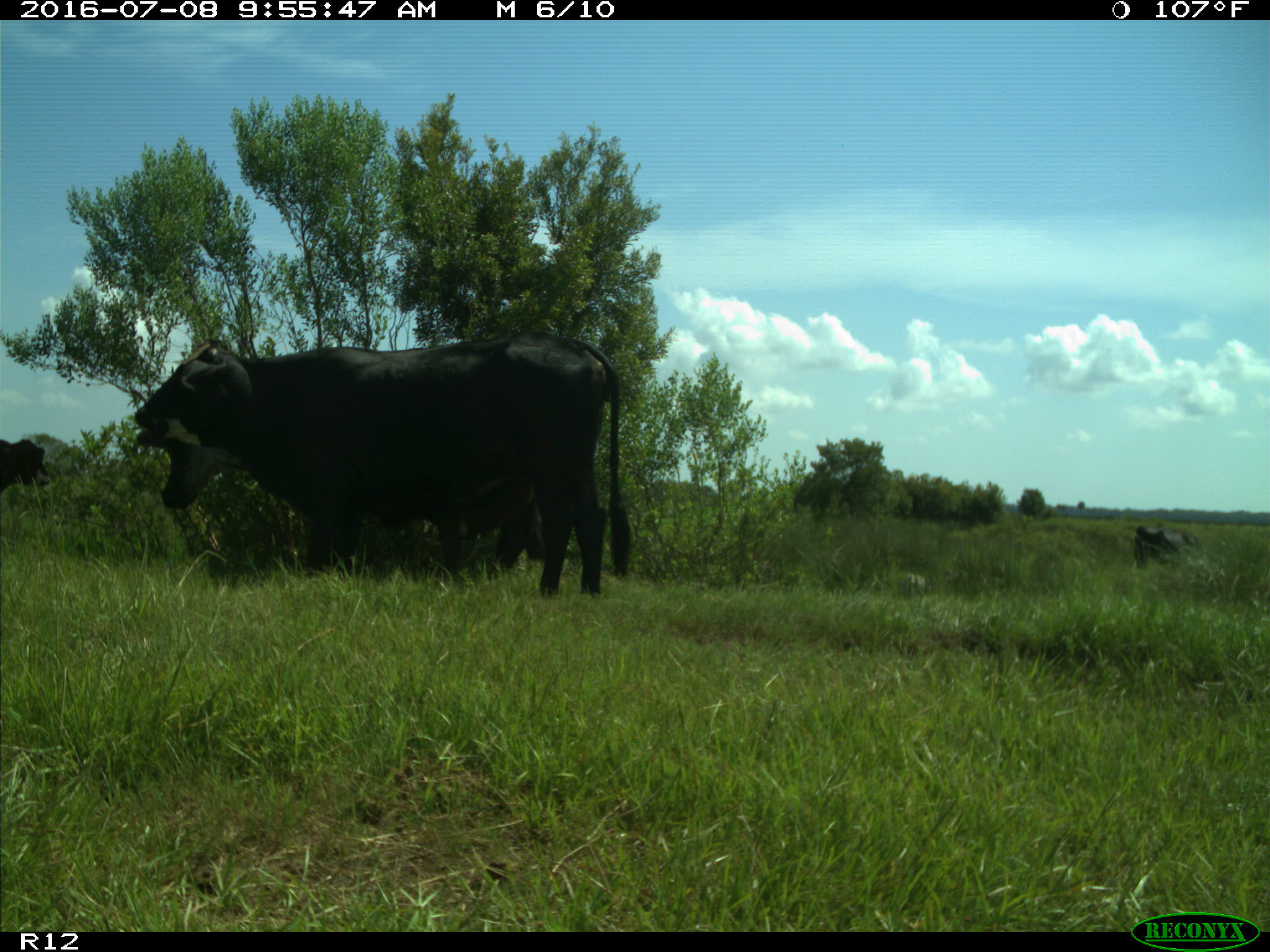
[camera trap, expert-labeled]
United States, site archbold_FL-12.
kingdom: Animalia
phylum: Chordata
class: Mammalia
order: Artiodactyla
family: Bovidae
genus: Bos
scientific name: Bos taurus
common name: domestic cow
Bos taurus (domestic cow).